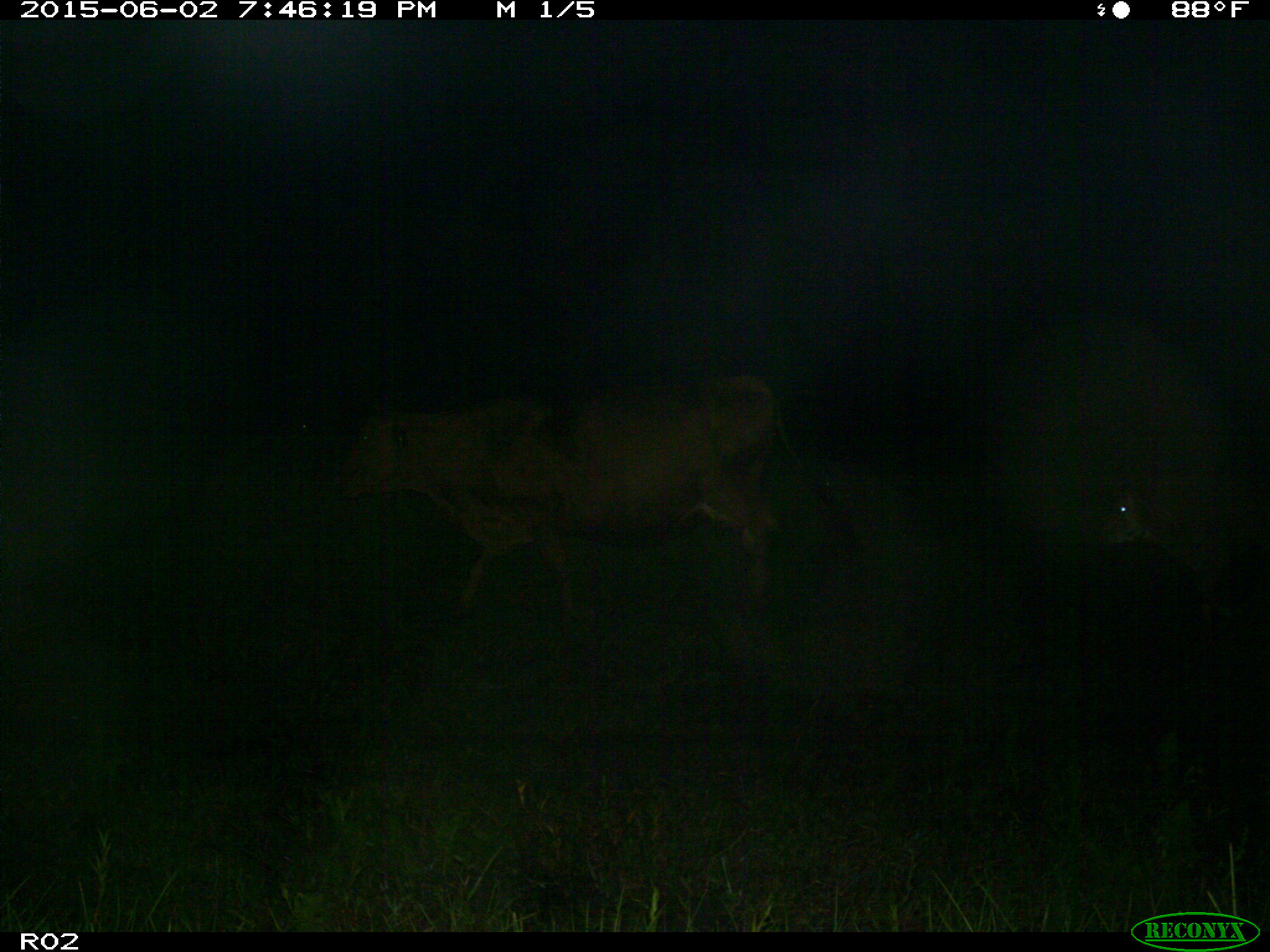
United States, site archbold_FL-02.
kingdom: Animalia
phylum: Chordata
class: Mammalia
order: Artiodactyla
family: Bovidae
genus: Bos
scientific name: Bos taurus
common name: domestic cow